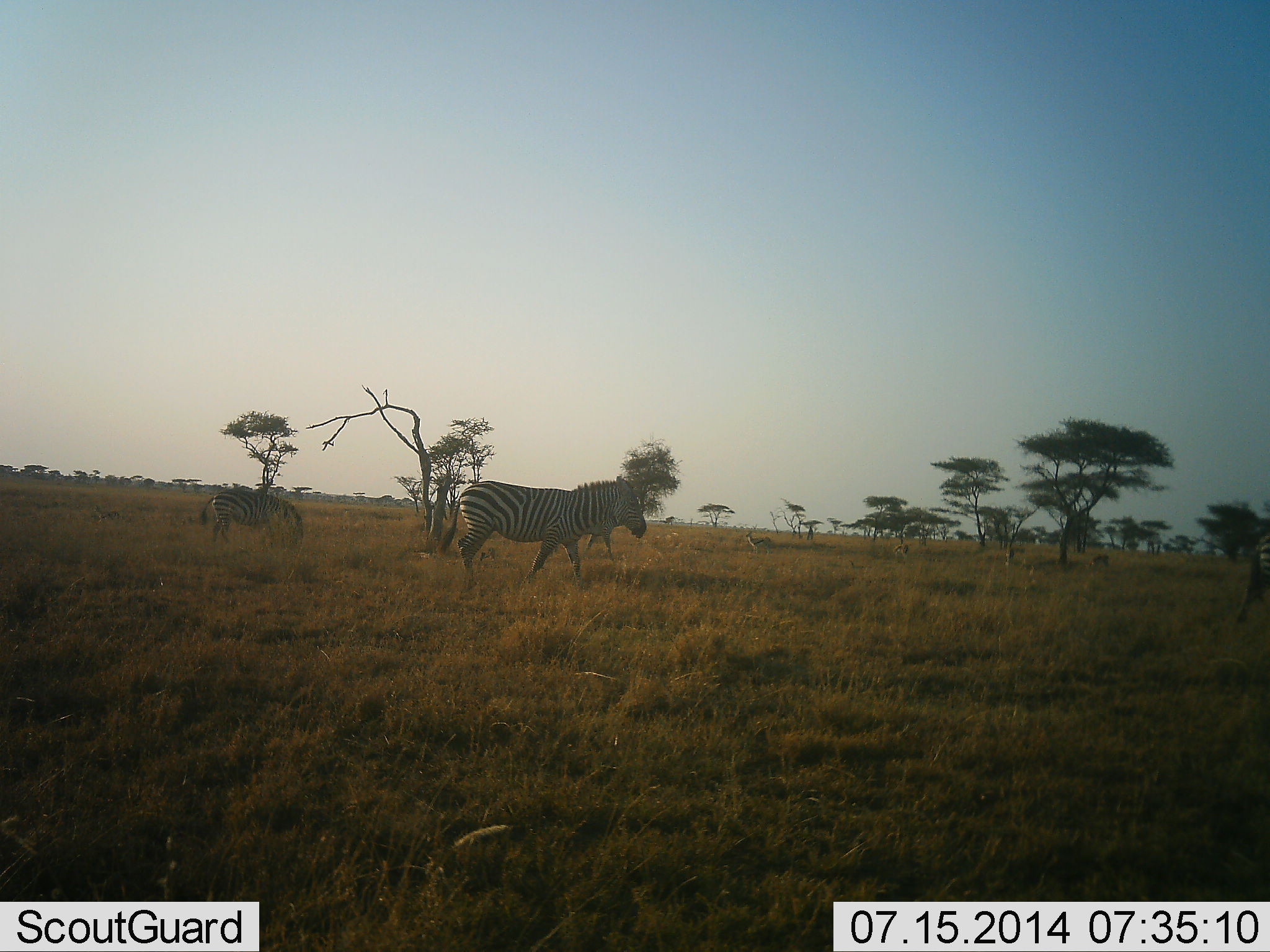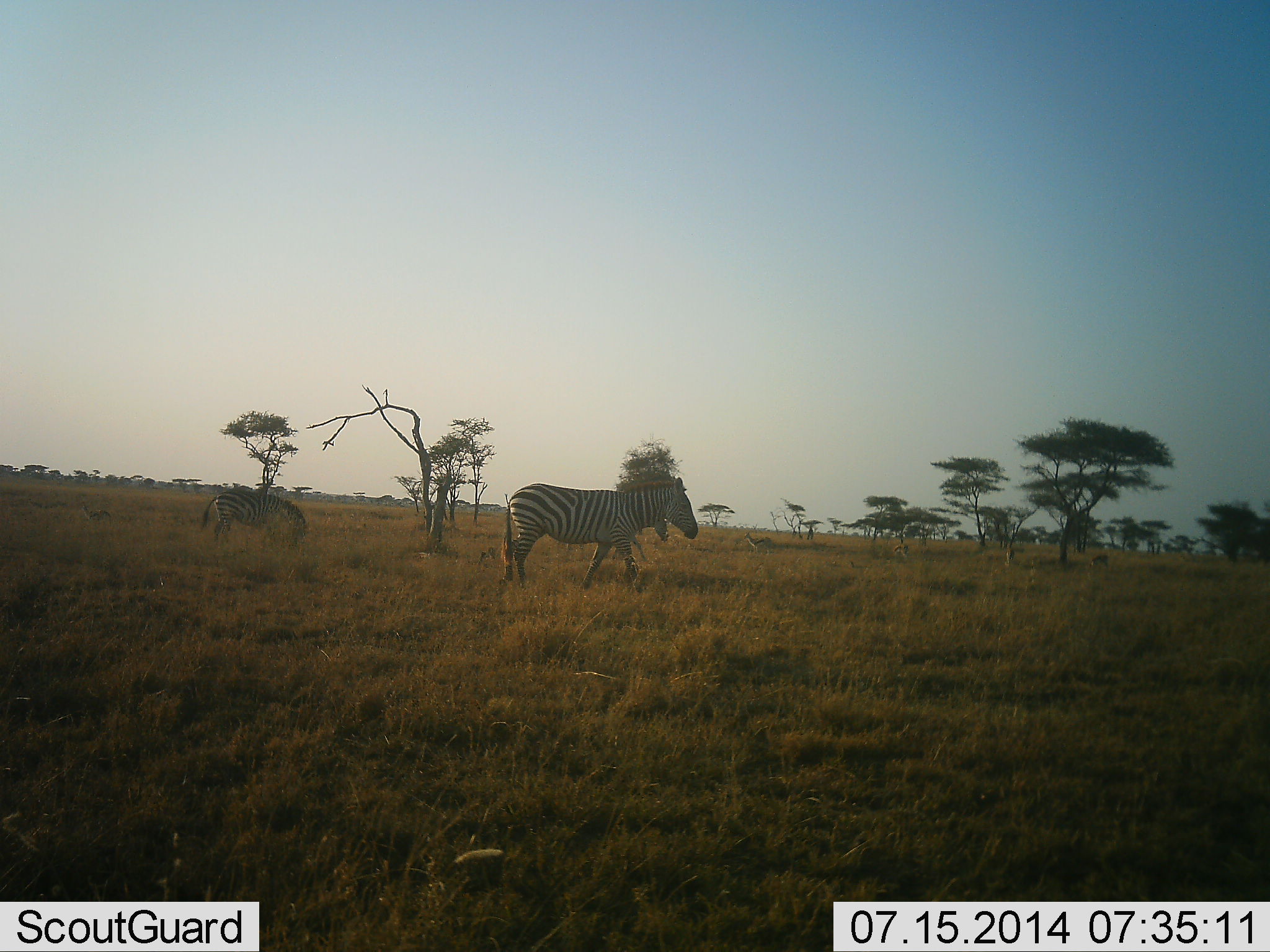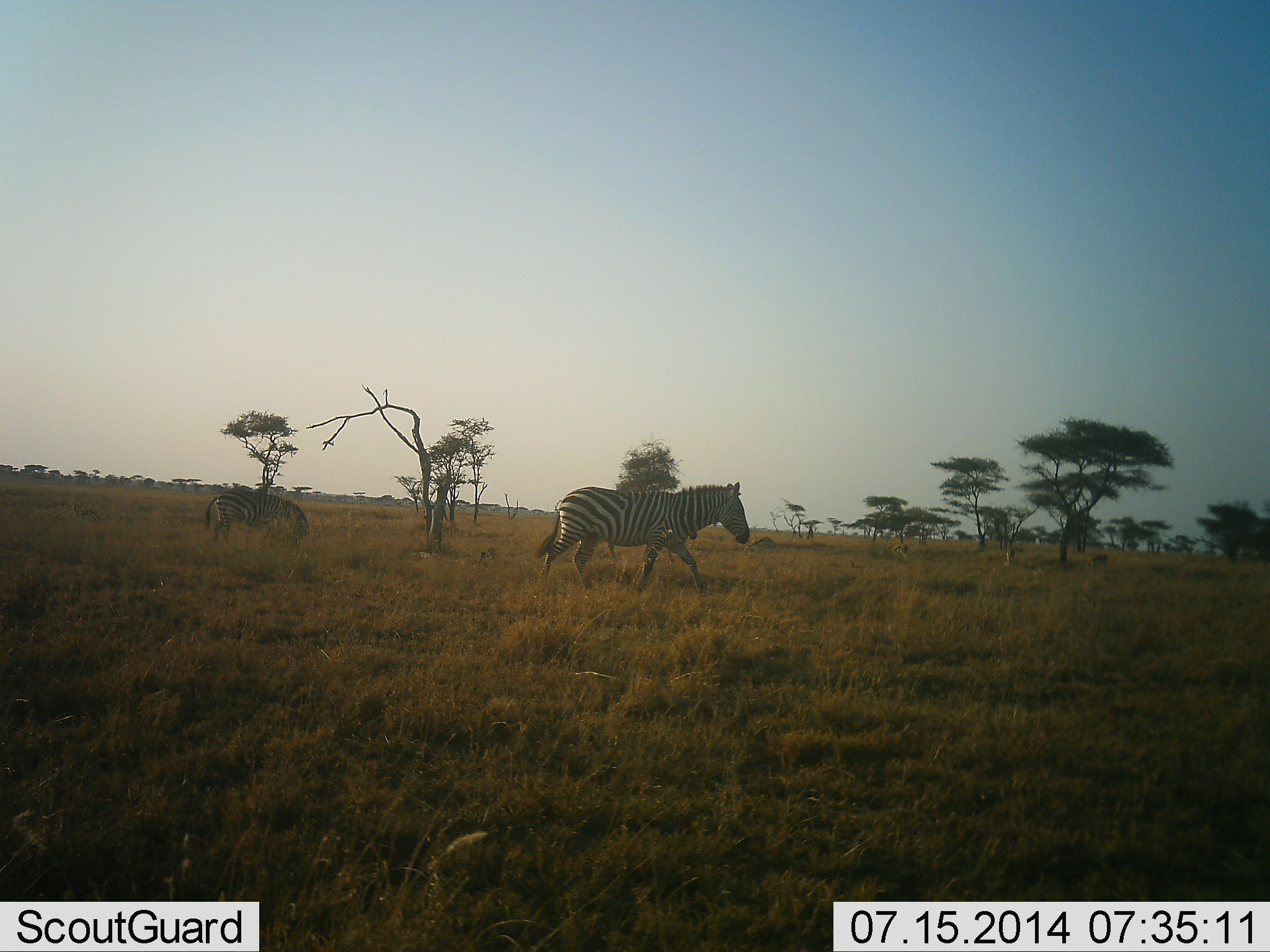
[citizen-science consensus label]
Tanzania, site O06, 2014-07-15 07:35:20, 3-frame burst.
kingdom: Animalia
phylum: Chordata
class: Mammalia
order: Perissodactyla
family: Equidae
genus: Equus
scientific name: Equus quagga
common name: plains zebra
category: zebra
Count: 3.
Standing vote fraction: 10%.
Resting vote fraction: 0%.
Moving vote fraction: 90%.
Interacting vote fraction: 0%.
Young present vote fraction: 20%.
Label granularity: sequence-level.